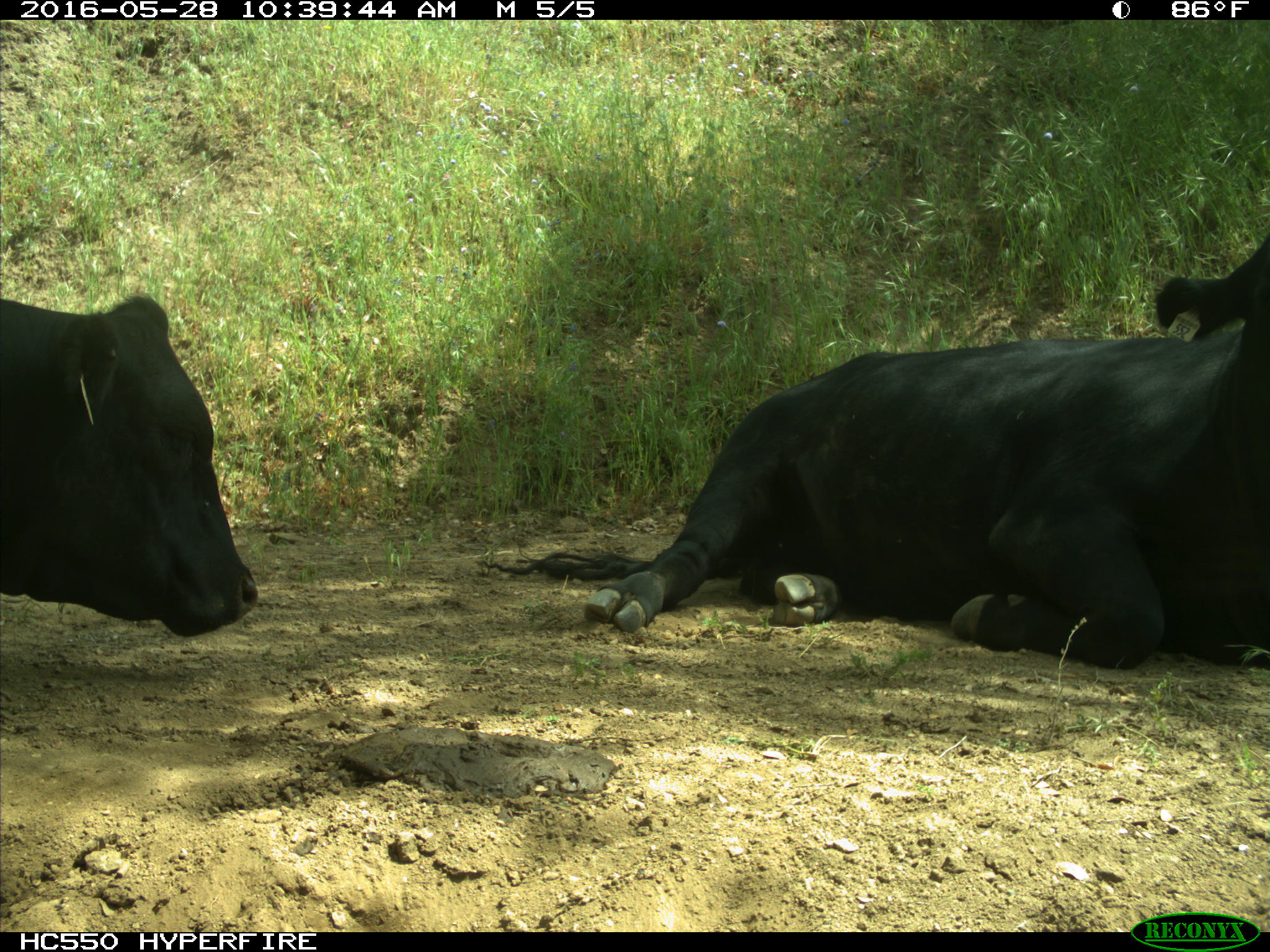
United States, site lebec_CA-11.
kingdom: Animalia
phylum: Chordata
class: Mammalia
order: Artiodactyla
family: Bovidae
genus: Bos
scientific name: Bos taurus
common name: domestic cow